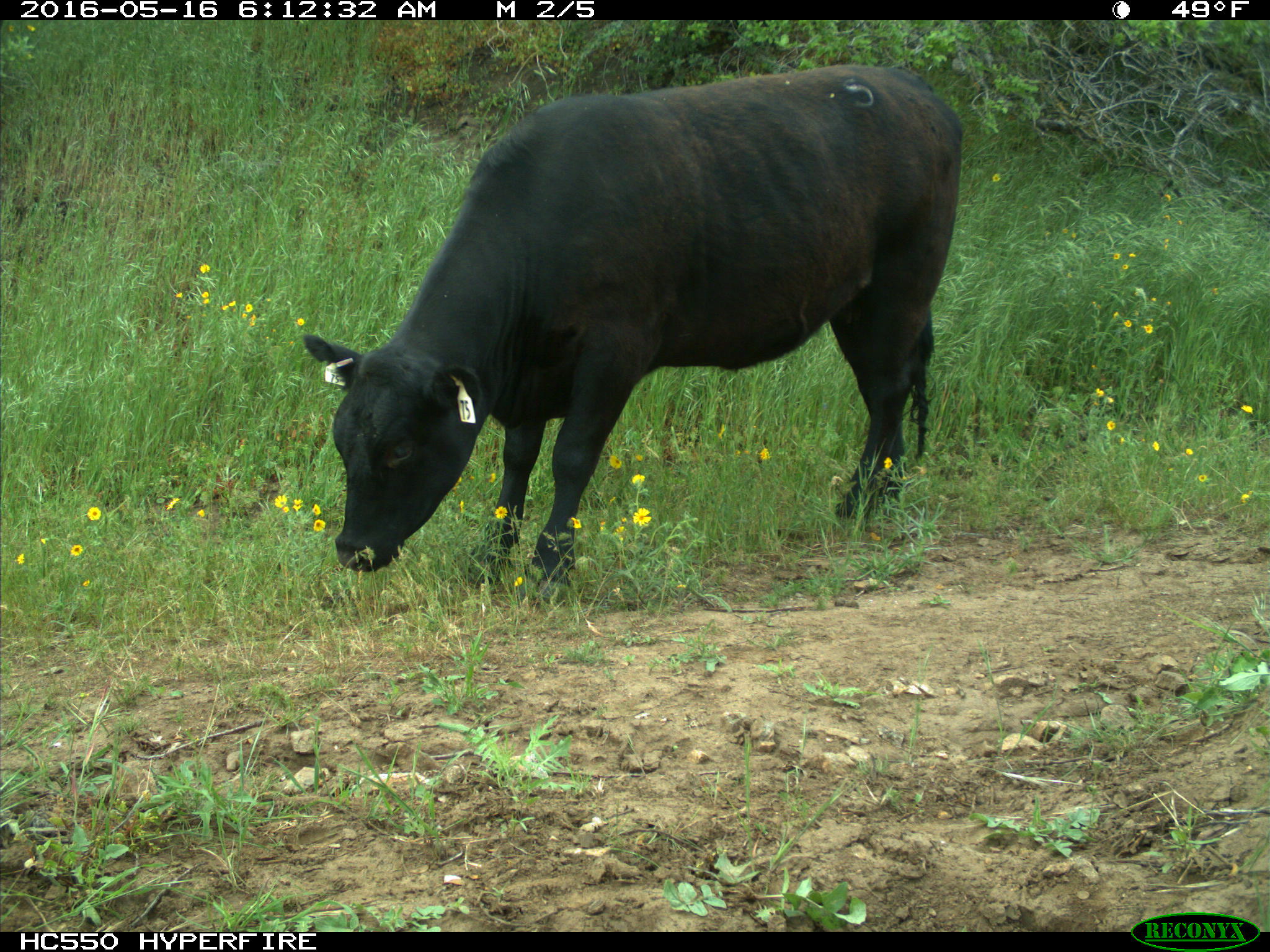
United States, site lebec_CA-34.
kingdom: Animalia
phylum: Chordata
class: Mammalia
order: Artiodactyla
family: Bovidae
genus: Bos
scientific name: Bos taurus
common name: domestic cow